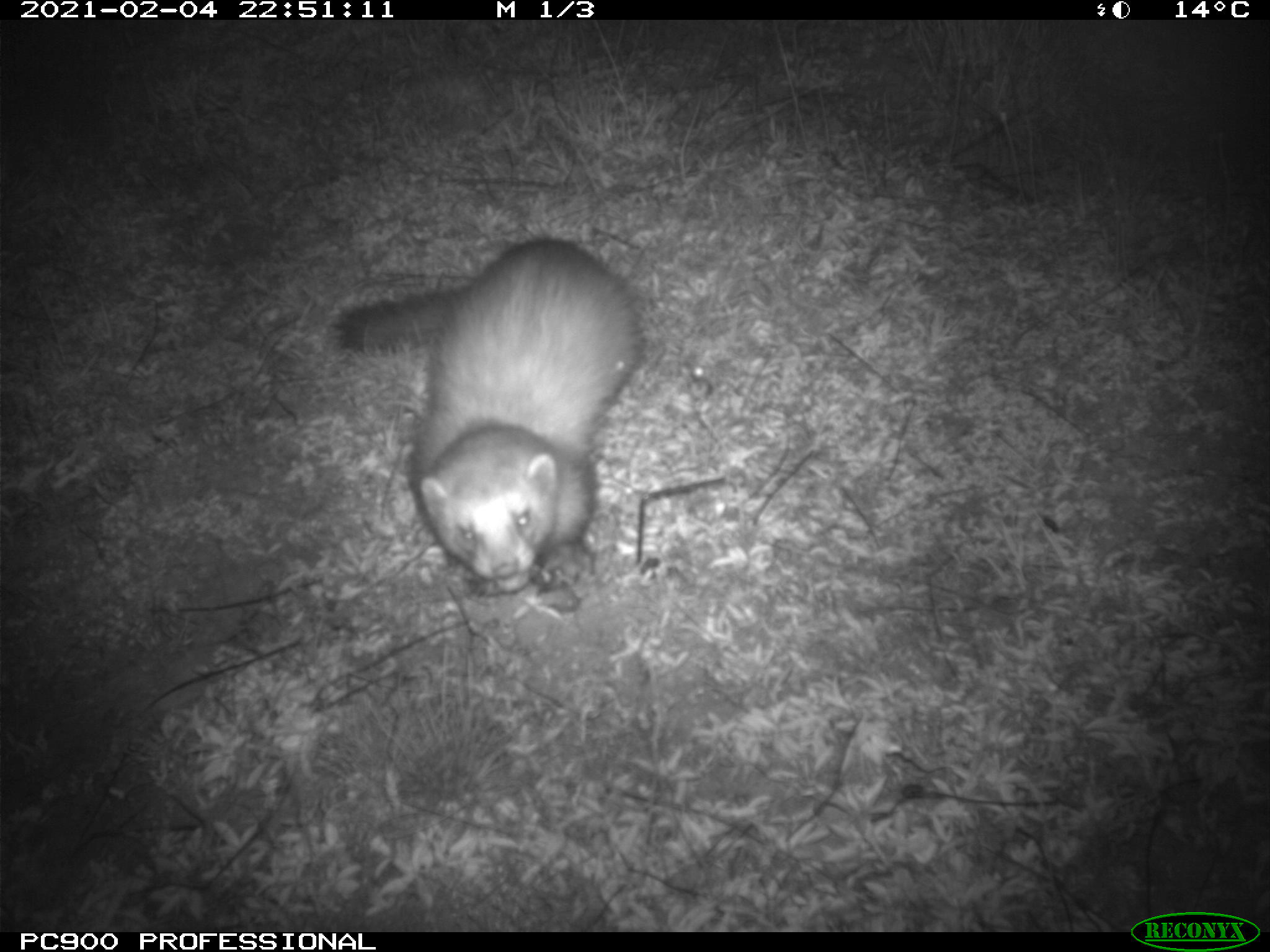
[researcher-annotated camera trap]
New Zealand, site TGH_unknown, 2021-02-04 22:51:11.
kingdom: Animalia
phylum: Chordata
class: Mammalia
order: Carnivora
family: Mustelidae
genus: Mustela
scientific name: Mustela furo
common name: ferret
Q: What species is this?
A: Ferret (Mustela furo).